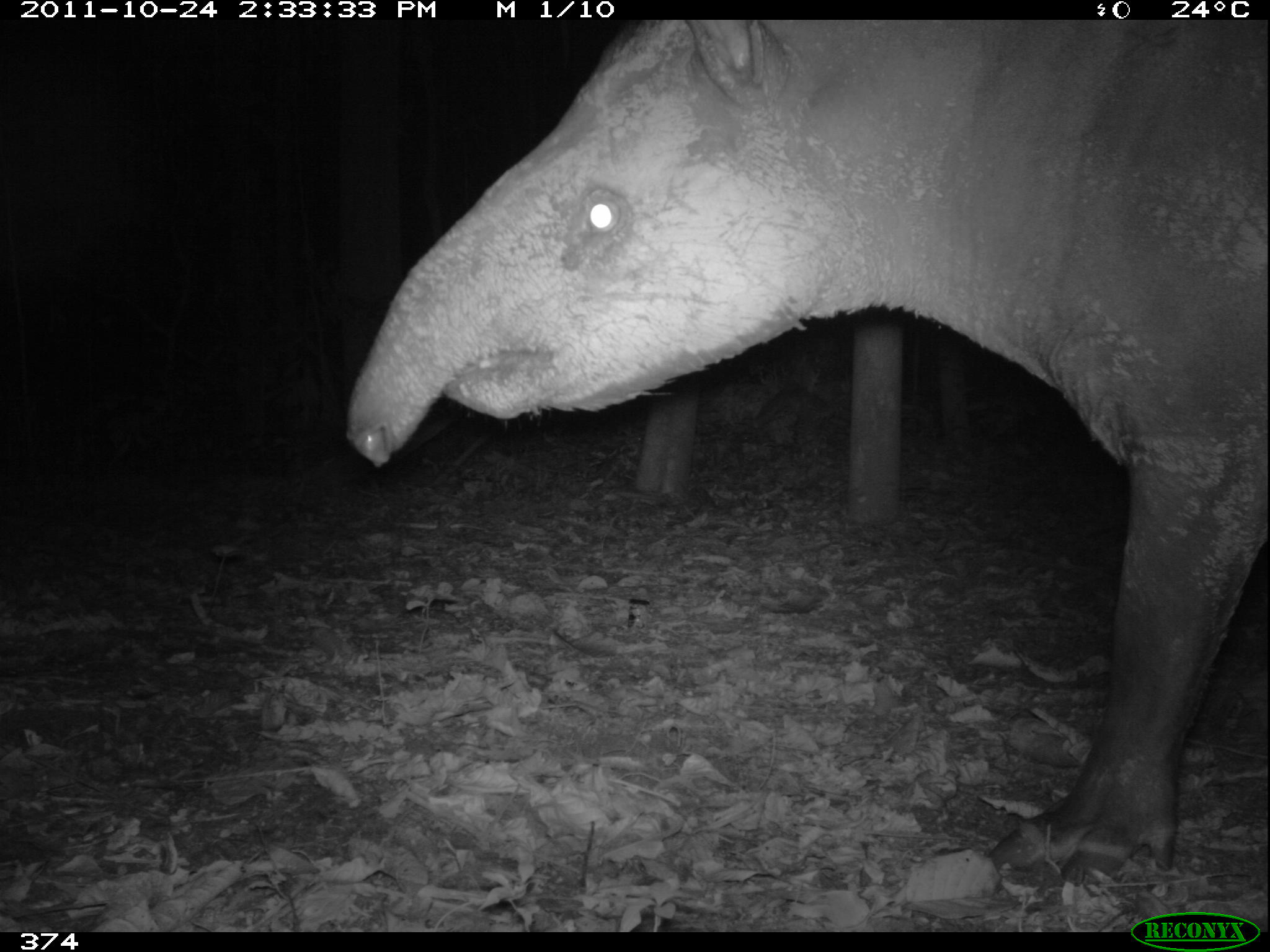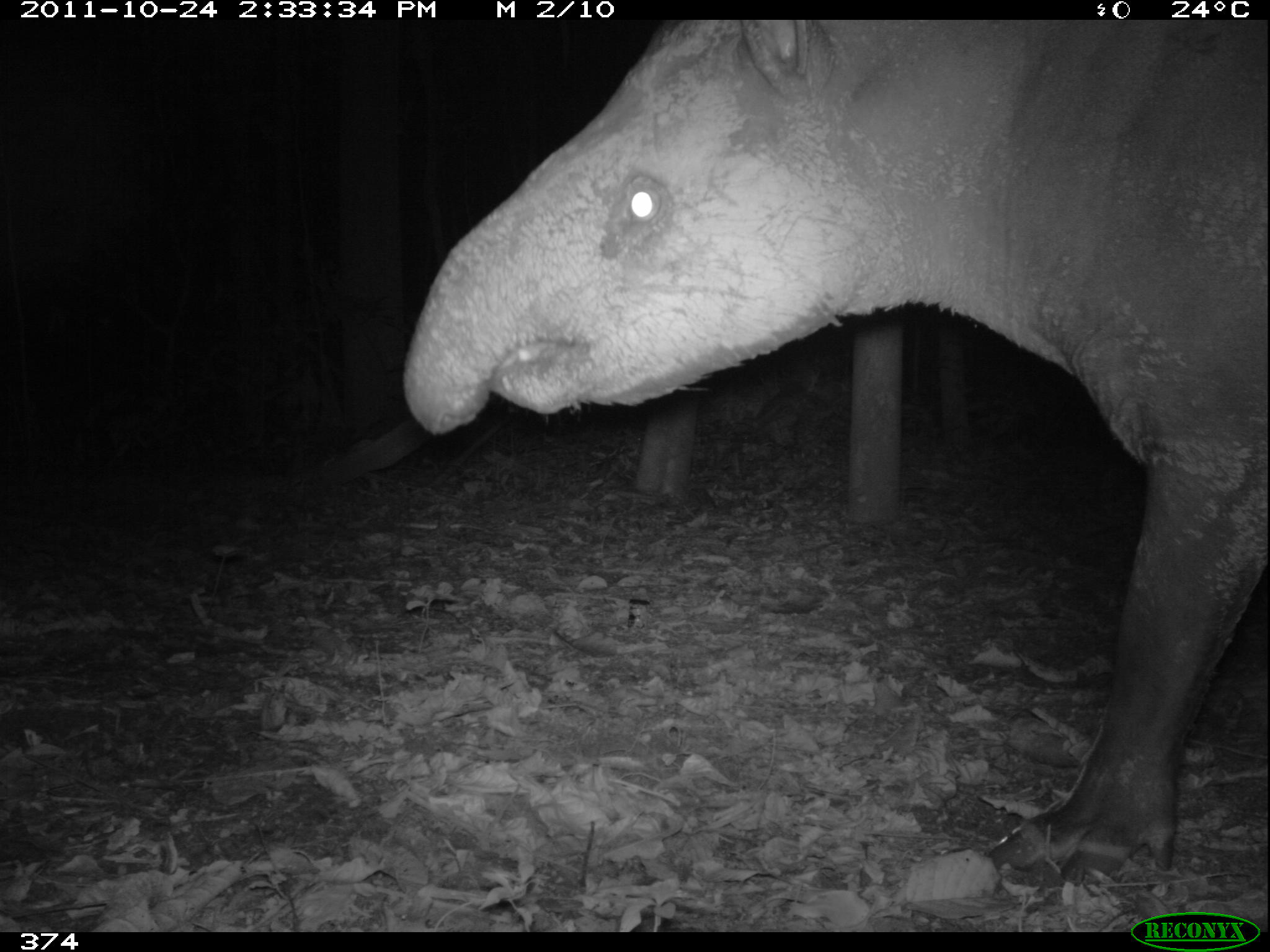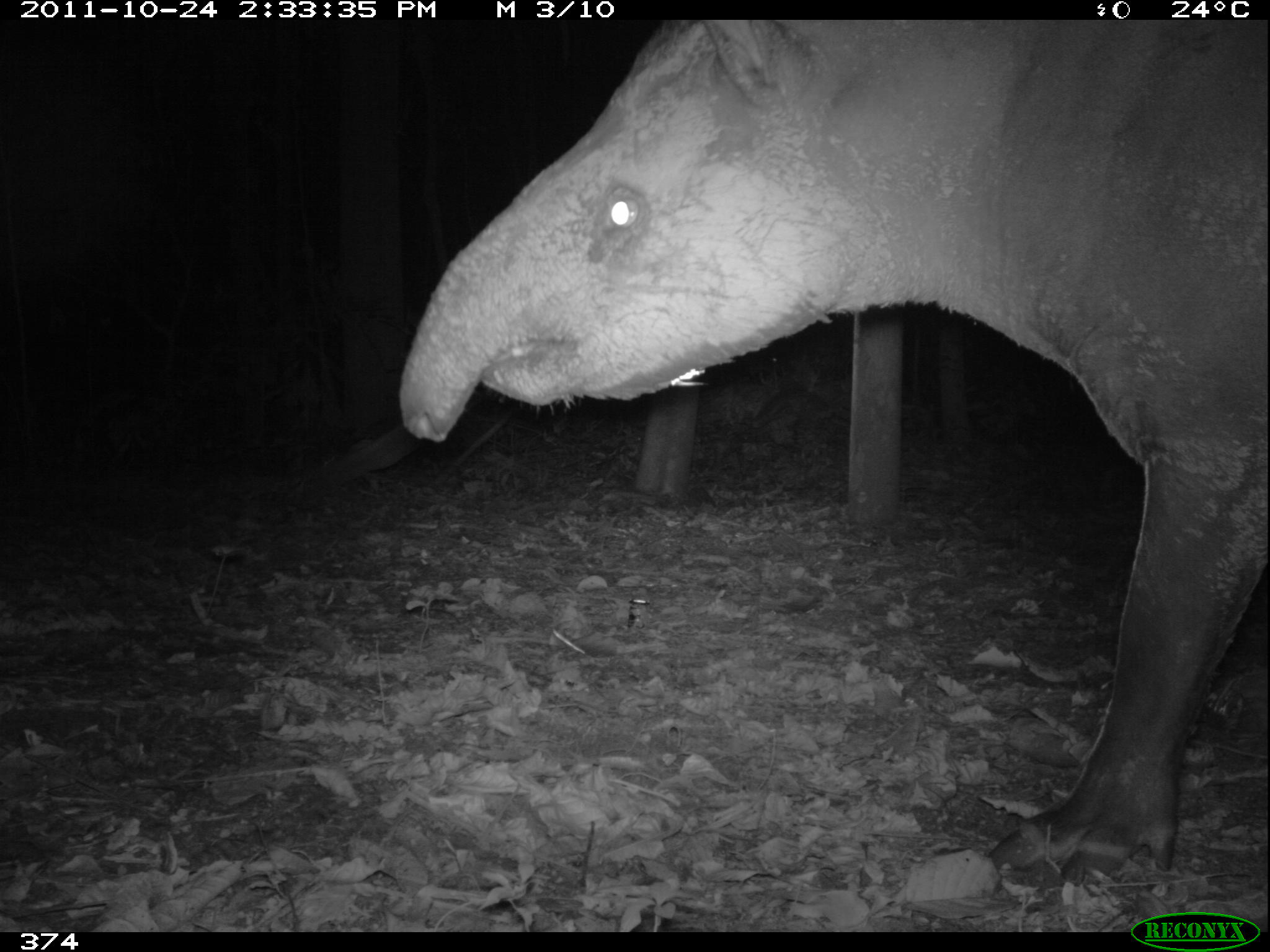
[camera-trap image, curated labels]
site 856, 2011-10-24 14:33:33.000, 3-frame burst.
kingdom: Animalia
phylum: Chordata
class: Mammalia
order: Perissodactyla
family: Tapiridae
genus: Tapirus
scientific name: Tapirus terrestris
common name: south american tapir